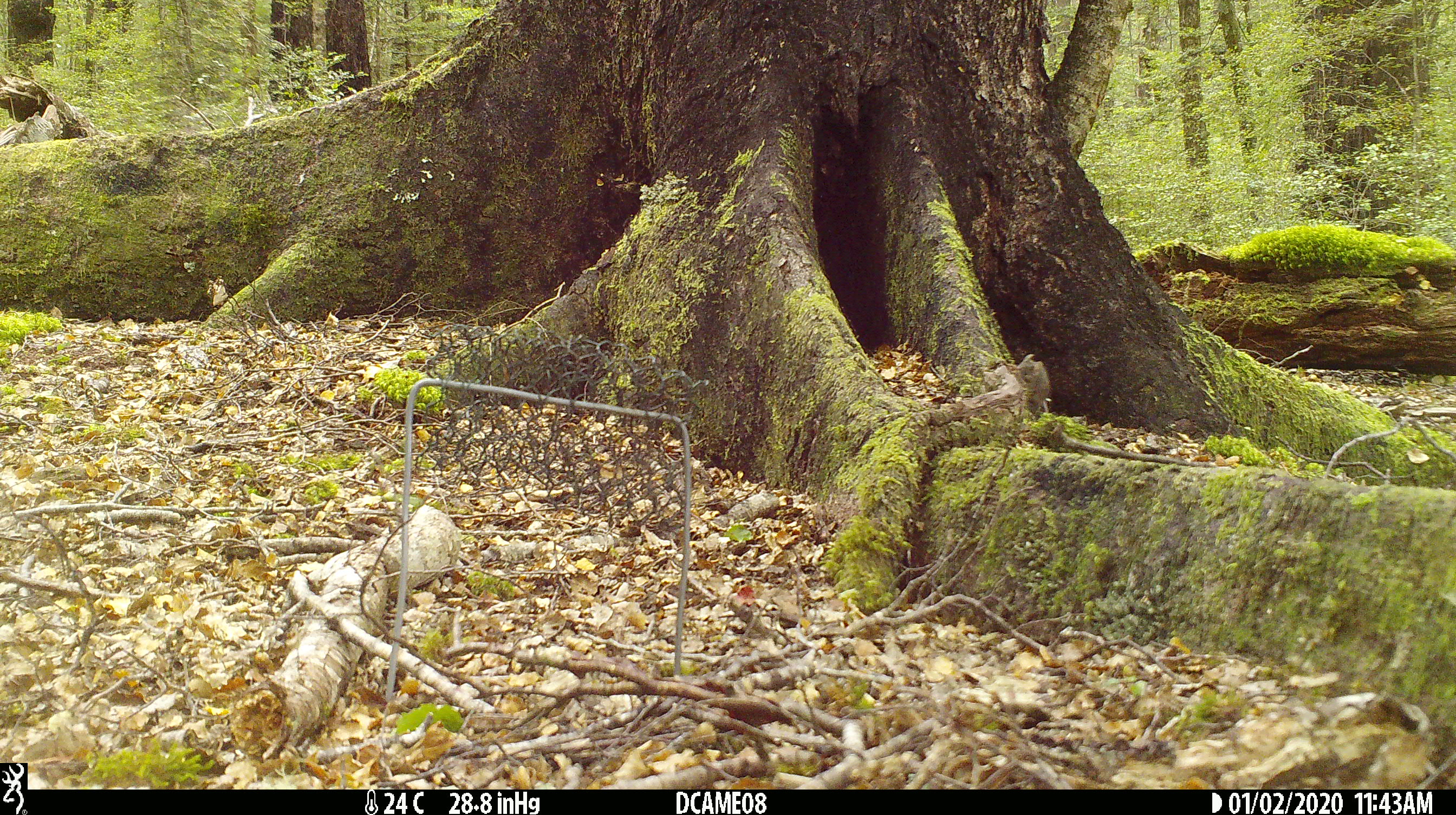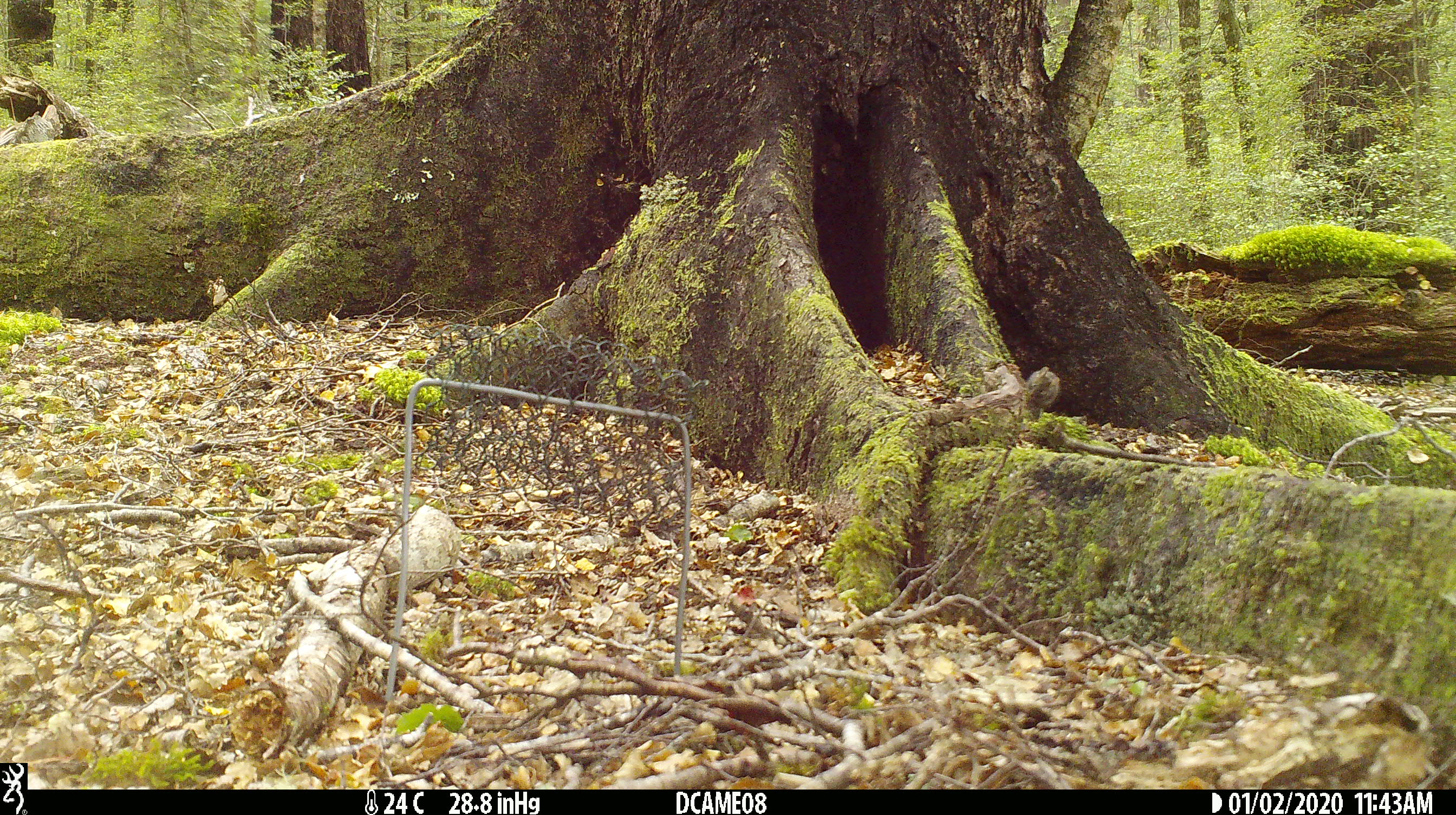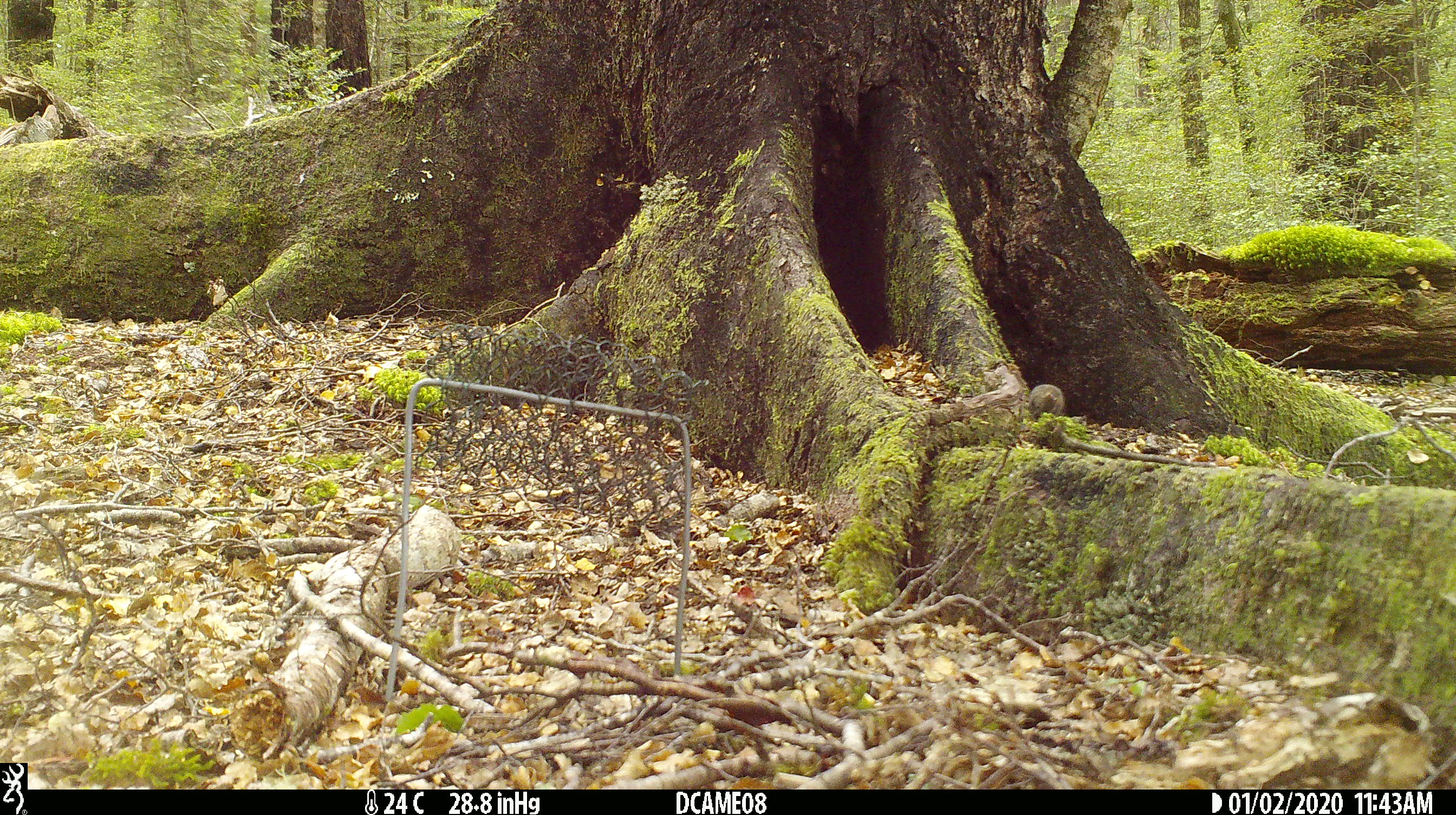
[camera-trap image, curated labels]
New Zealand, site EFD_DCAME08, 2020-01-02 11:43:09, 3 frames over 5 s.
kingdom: Animalia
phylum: Chordata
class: Mammalia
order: Rodentia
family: Muridae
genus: Mus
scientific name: Mus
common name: mouse